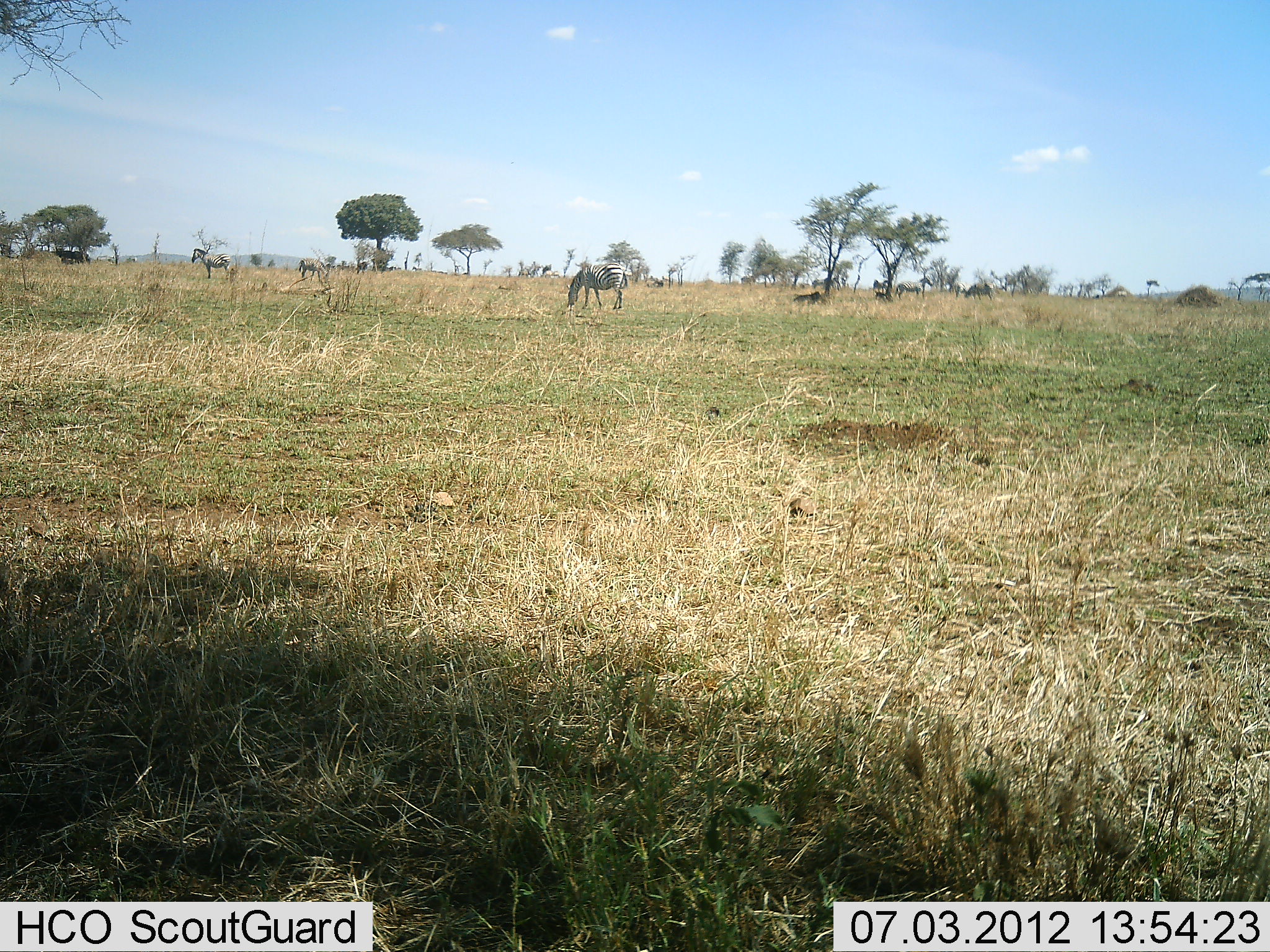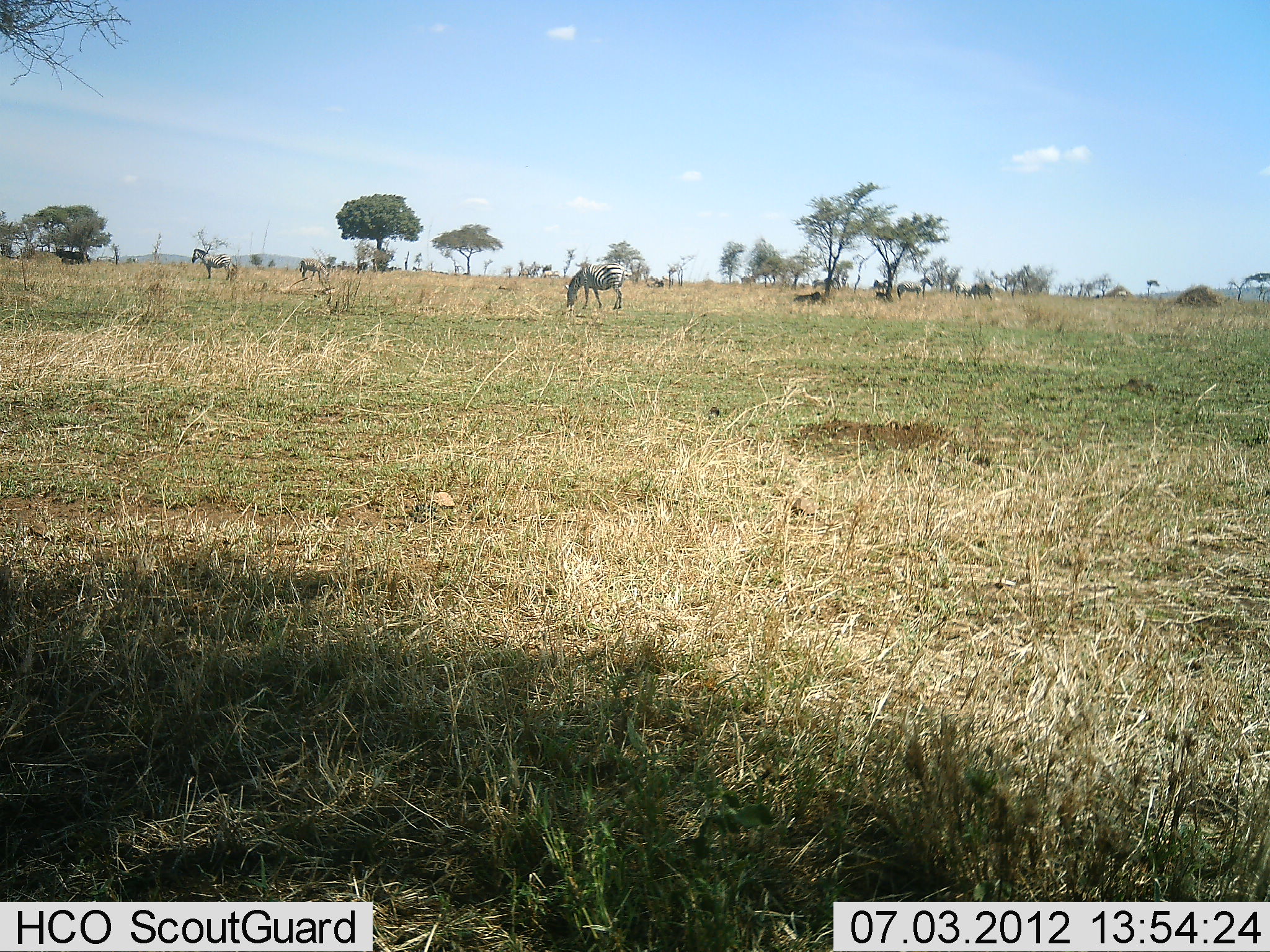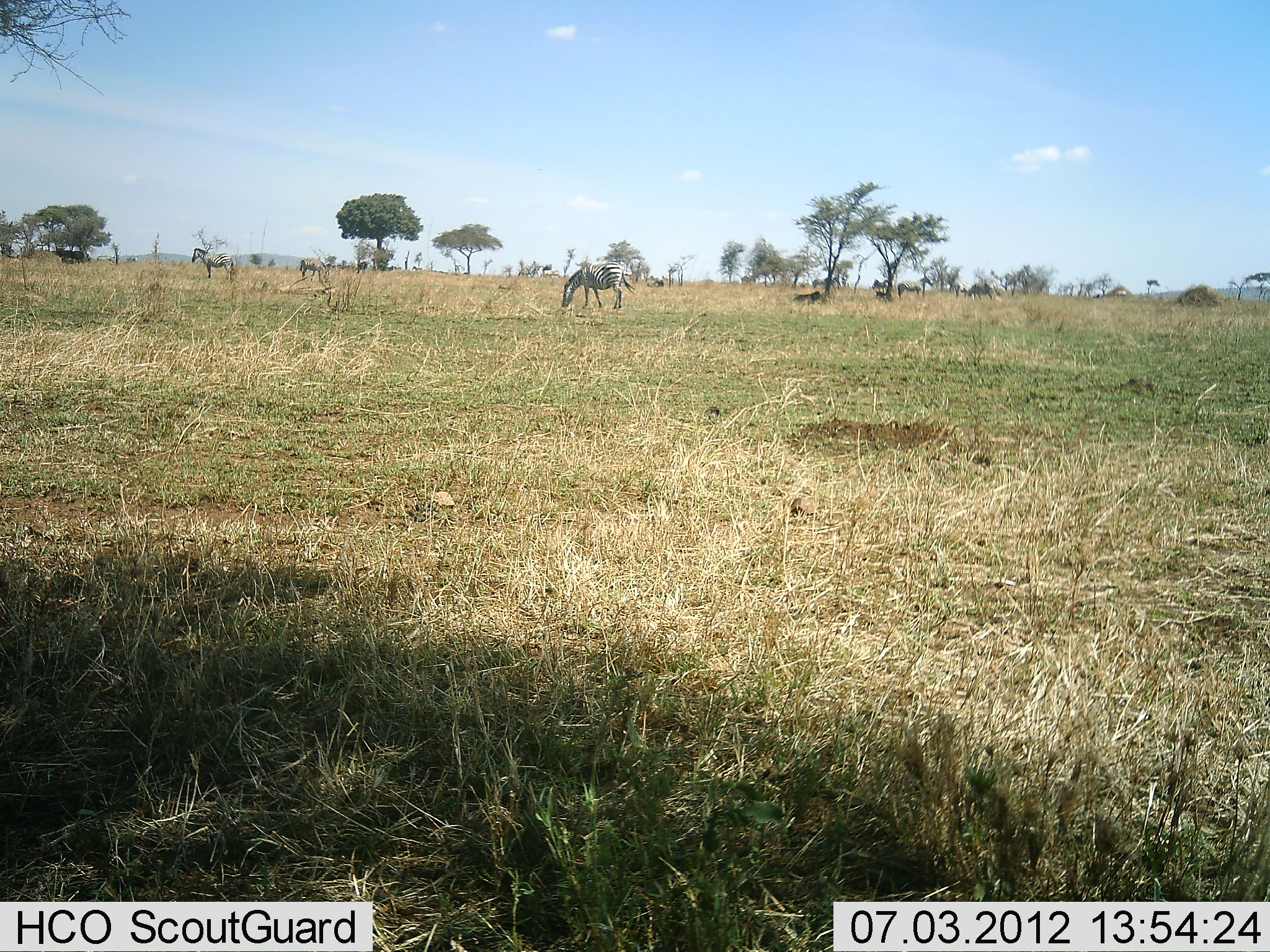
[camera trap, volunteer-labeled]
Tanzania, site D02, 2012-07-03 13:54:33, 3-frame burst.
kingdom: Animalia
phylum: Chordata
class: Mammalia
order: Perissodactyla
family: Equidae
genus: Equus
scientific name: Equus quagga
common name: plains zebra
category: zebra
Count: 4.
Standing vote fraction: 100%.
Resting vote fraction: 0%.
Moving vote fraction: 15%.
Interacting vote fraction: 0%.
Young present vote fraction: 0%.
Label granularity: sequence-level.